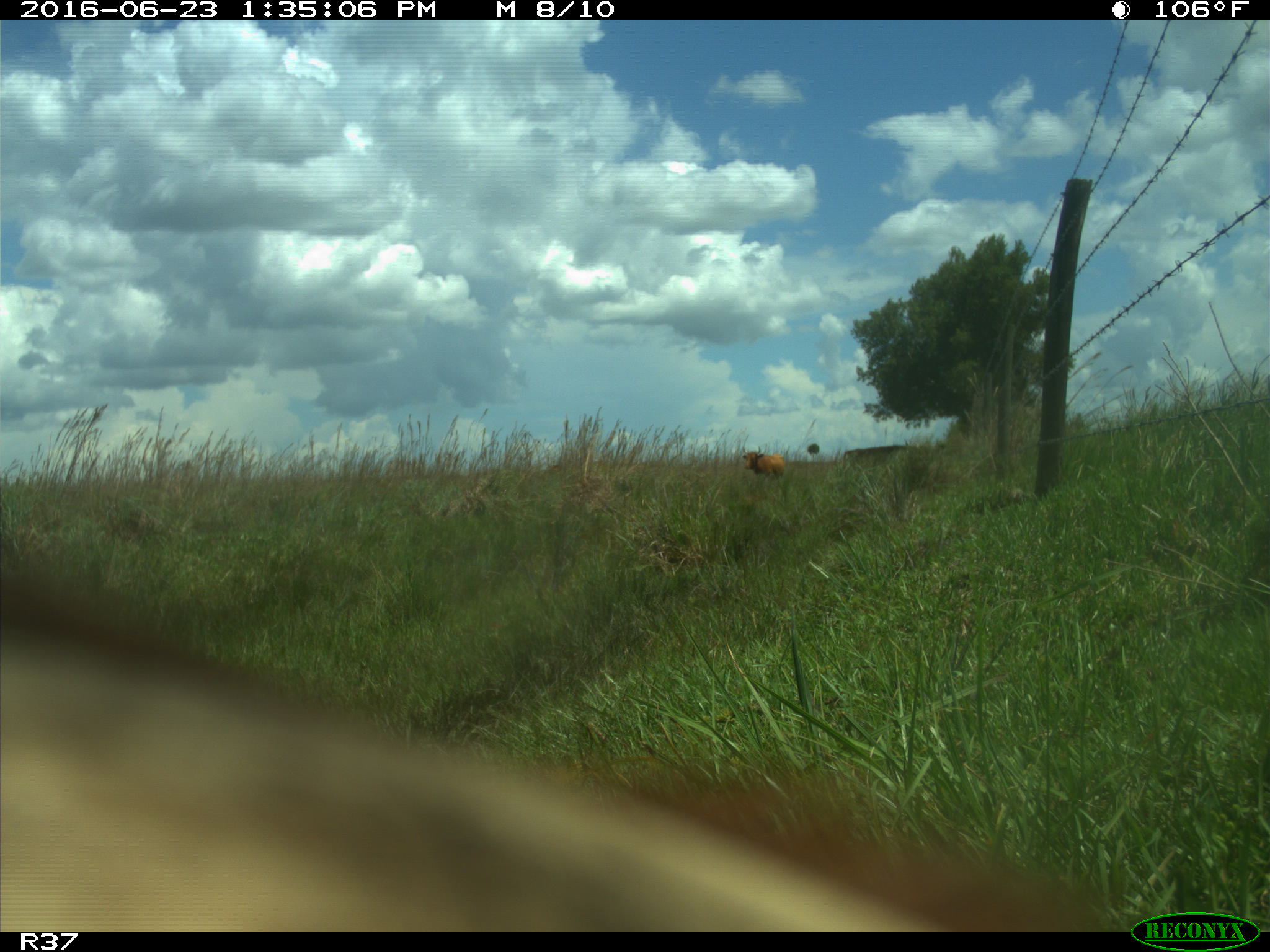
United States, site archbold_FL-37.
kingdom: Animalia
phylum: Chordata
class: Mammalia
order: Artiodactyla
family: Bovidae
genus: Bos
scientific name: Bos taurus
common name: domestic cow